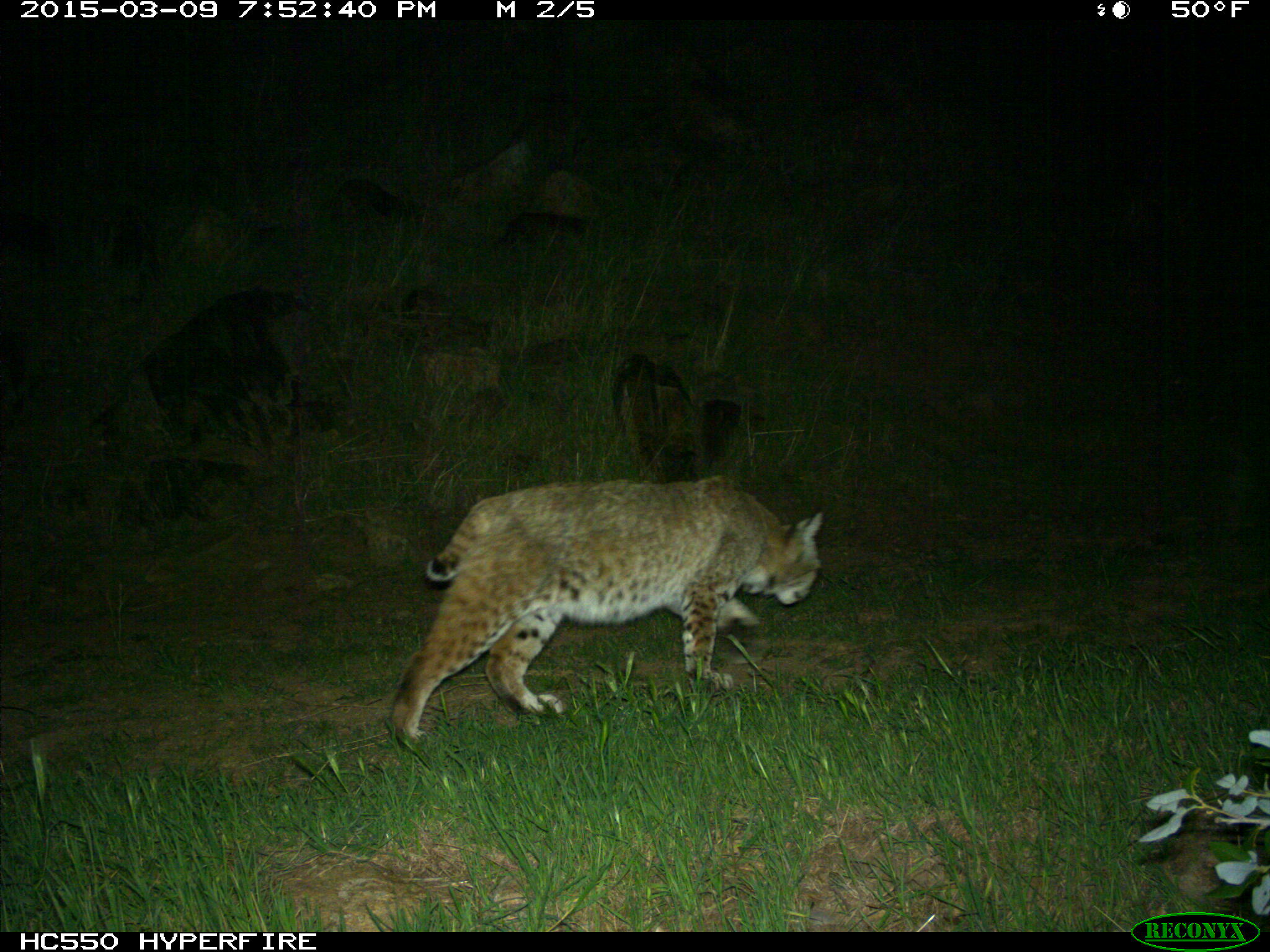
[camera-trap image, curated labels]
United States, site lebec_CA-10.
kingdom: Animalia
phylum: Chordata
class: Mammalia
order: Carnivora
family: Felidae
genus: Lynx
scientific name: Lynx rufus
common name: bobcat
Lynx rufus (bobcat).